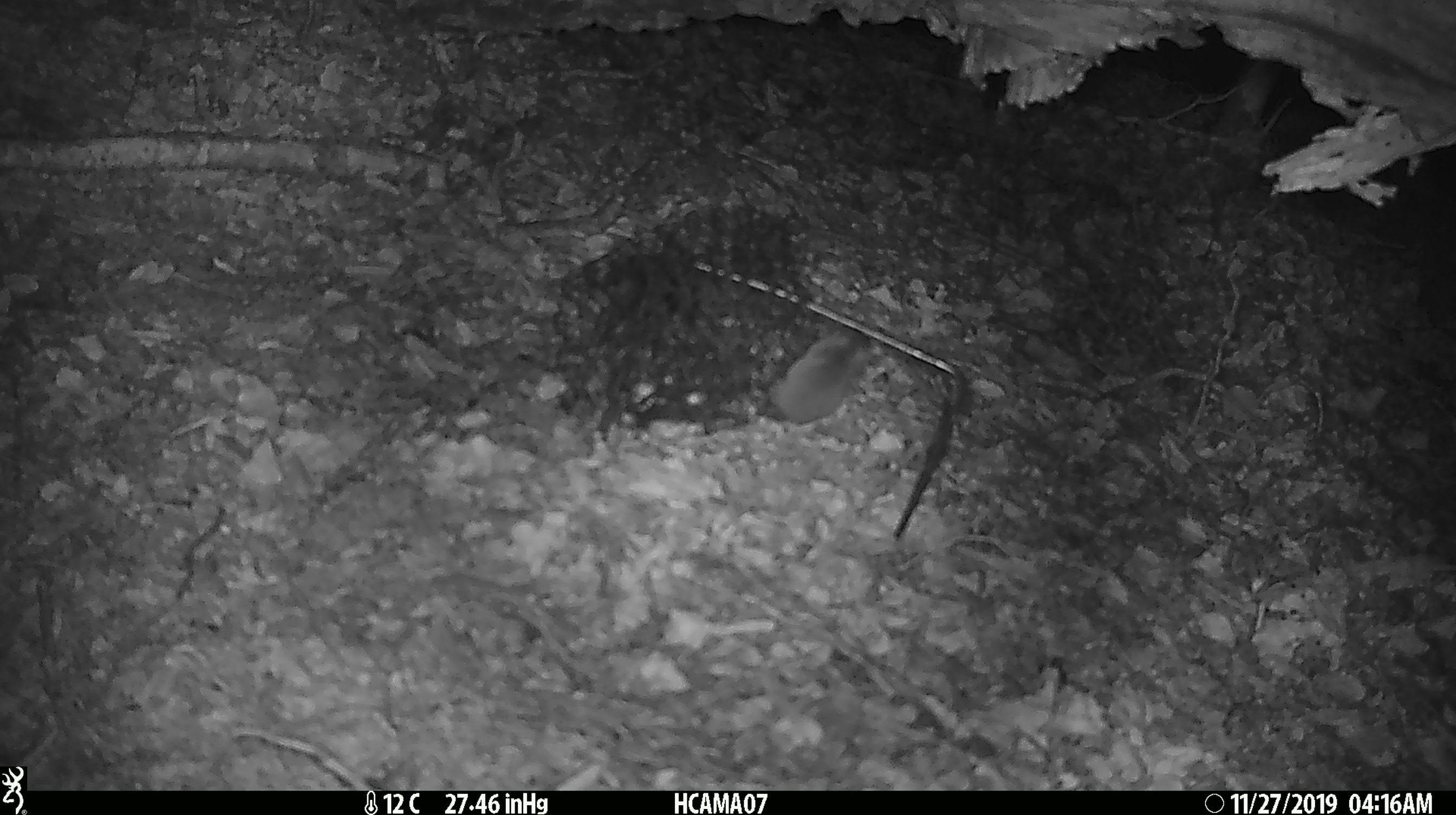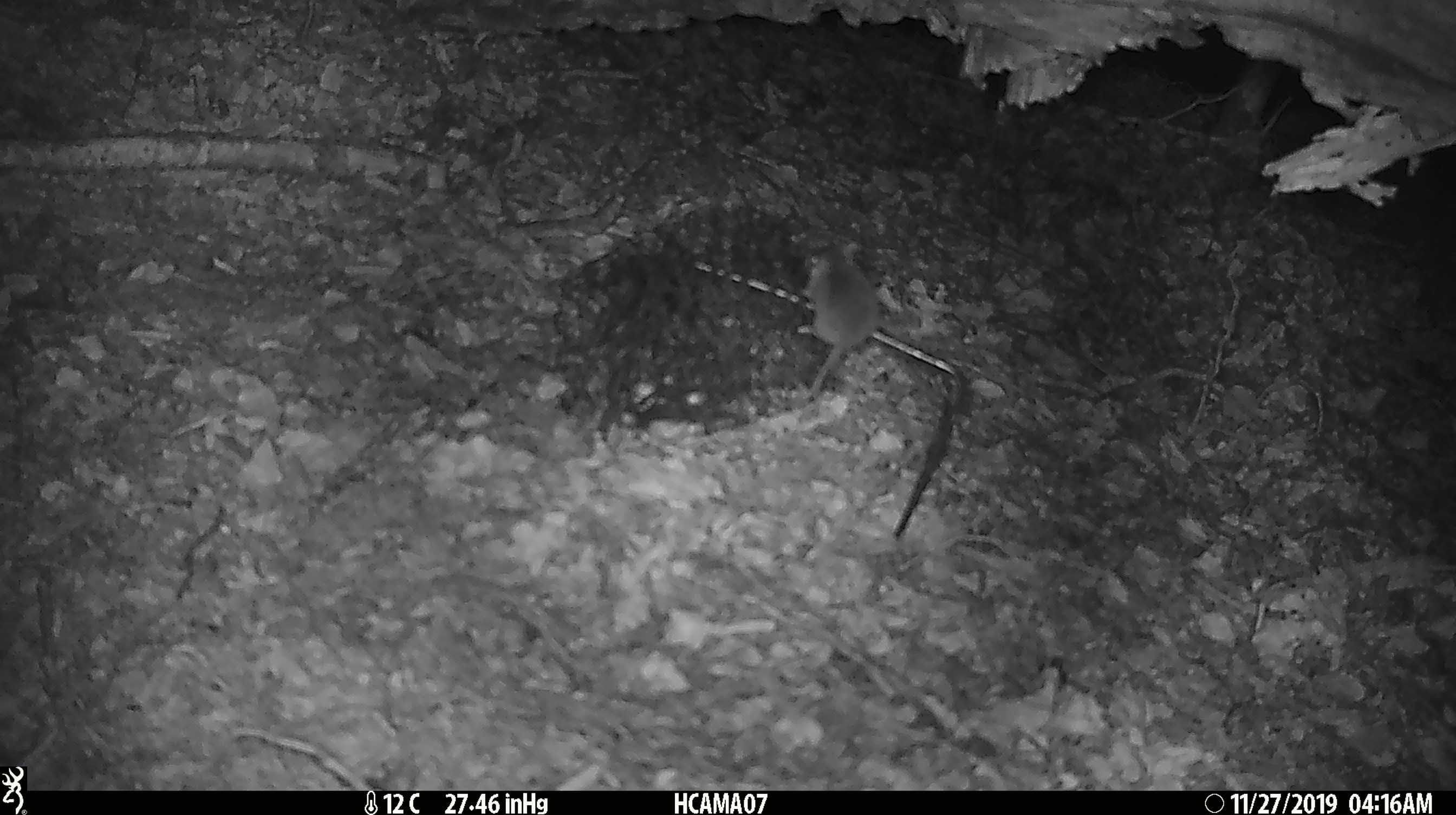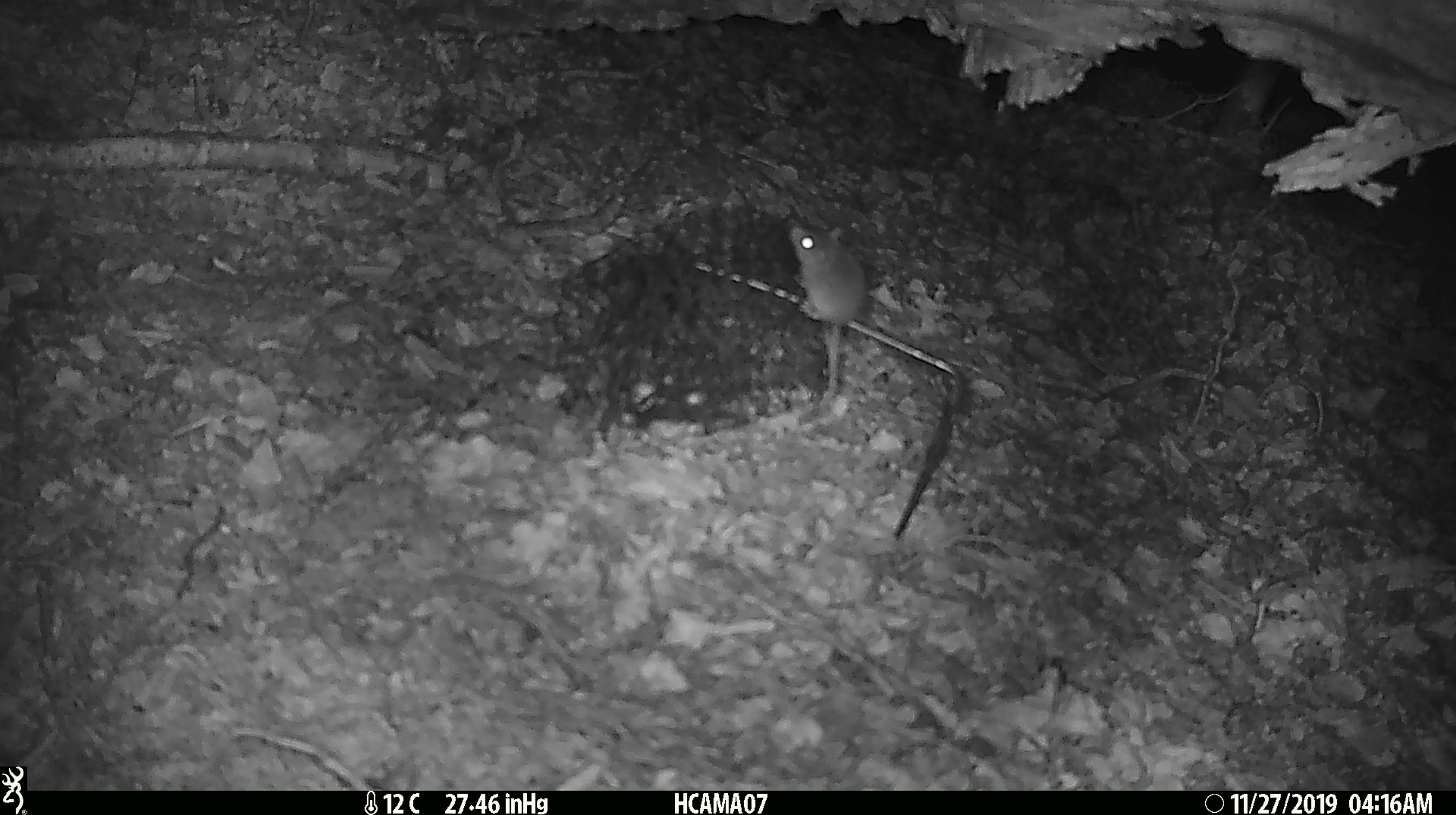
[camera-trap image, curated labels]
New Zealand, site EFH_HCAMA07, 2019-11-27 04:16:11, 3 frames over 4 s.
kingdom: Animalia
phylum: Chordata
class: Mammalia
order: Rodentia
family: Muridae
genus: Mus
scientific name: Mus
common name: mouse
Mouse (Mus).